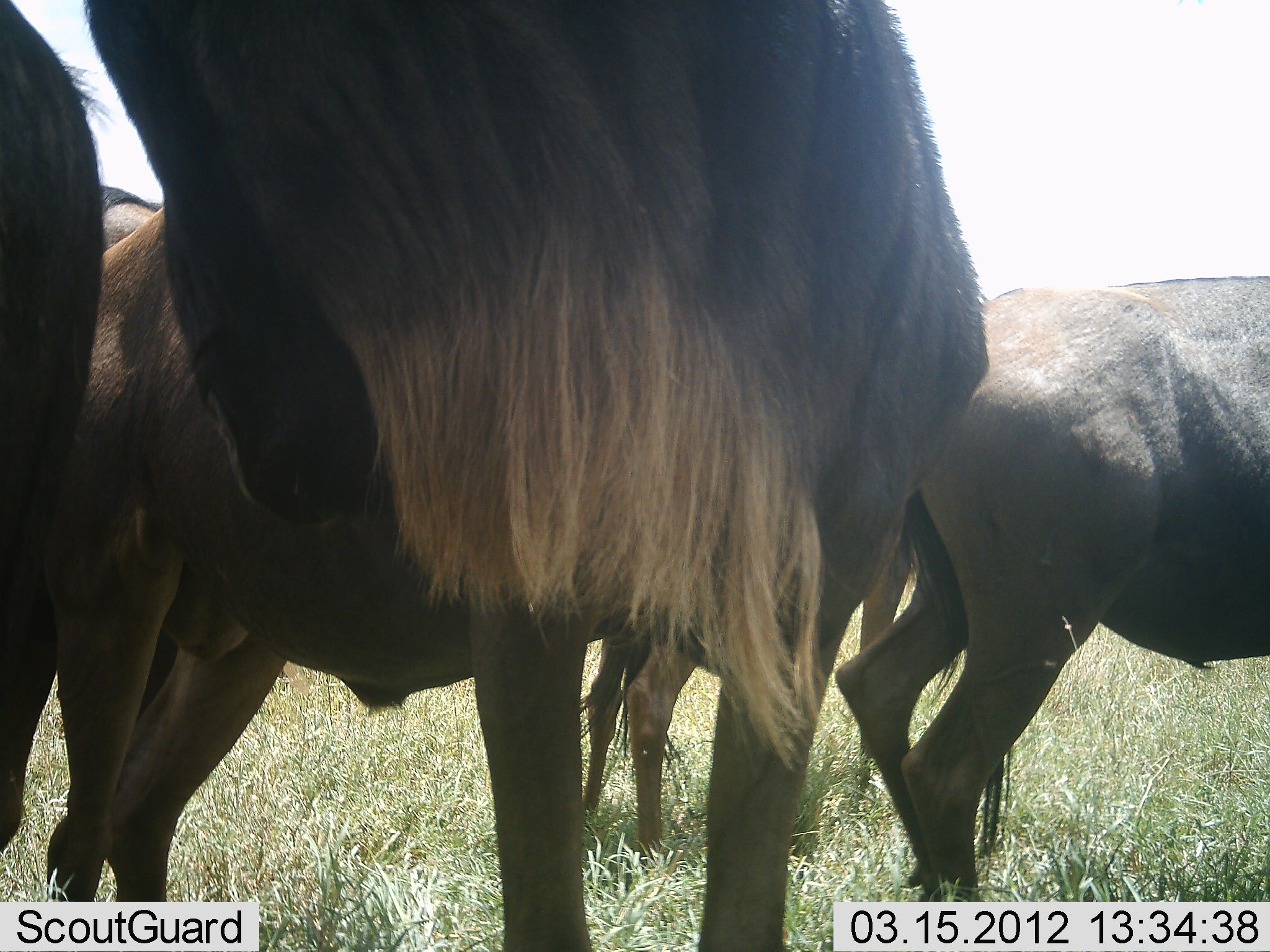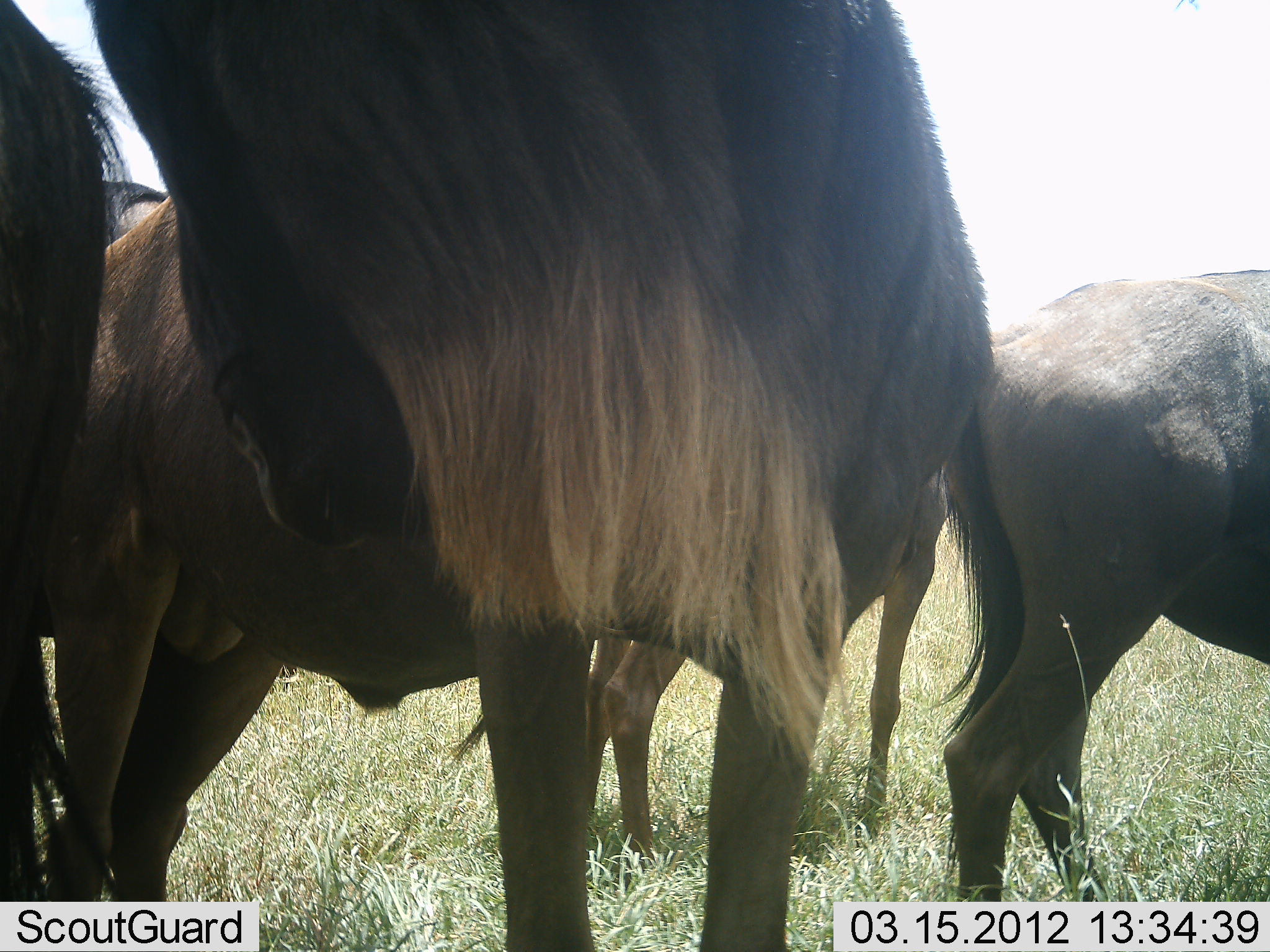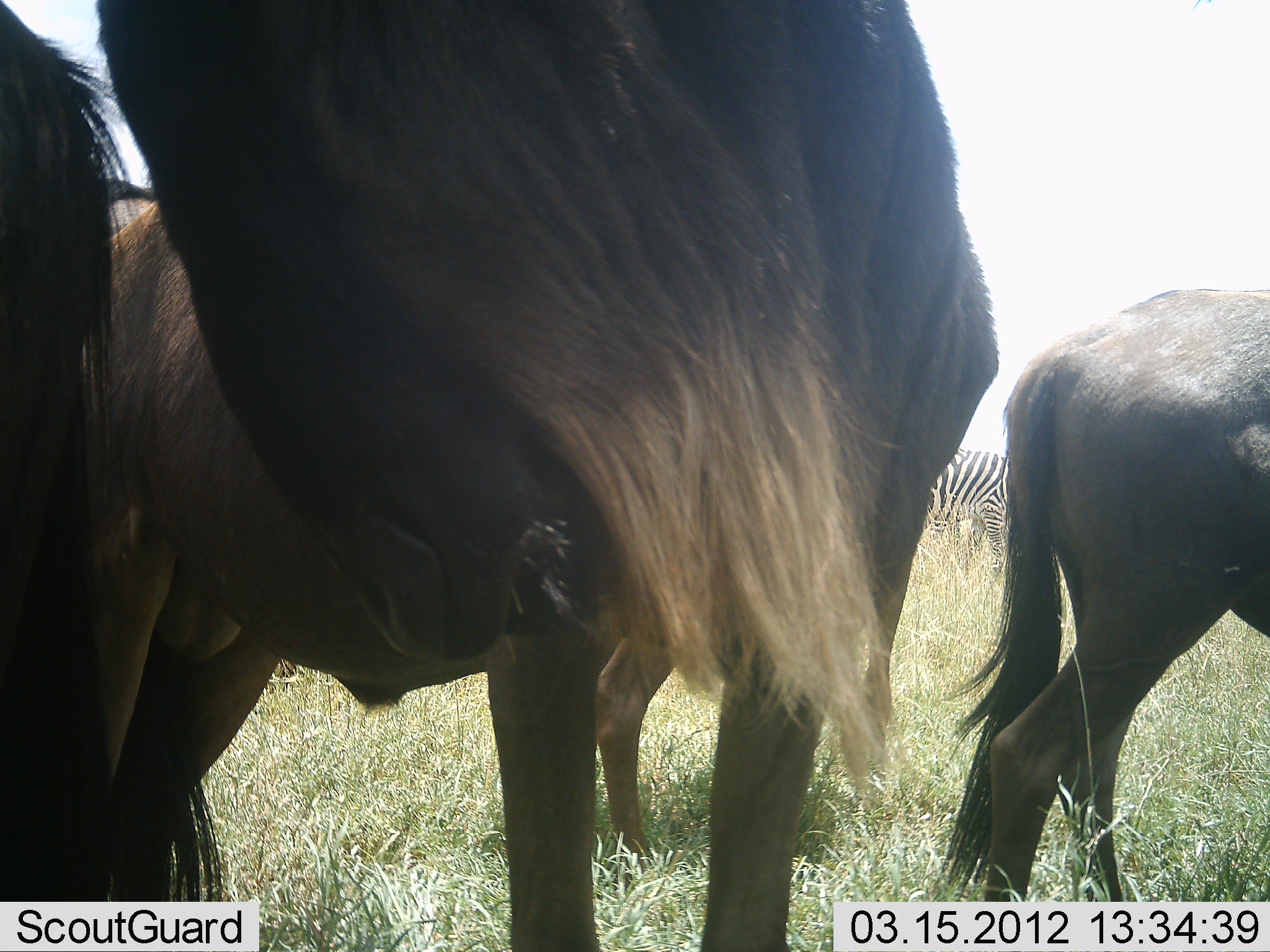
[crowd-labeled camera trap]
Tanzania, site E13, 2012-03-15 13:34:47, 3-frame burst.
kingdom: Animalia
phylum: Chordata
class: Mammalia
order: Artiodactyla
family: Bovidae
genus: Connochaetes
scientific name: Connochaetes taurinus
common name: blue wildebeest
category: wildebeest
Wildebeest (blue wildebeest) (Connochaetes taurinus), count 4. Behavior (volunteer vote fractions): standing 97%, resting 7%, moving 21%, interacting 3%. Young present (vote fraction): 10%. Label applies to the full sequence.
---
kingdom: Animalia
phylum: Chordata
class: Mammalia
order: Perissodactyla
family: Equidae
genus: Equus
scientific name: Equus quagga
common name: plains zebra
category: zebra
Zebra (plains zebra) (Equus quagga), count 1. Behavior (volunteer vote fractions): standing 93%, resting 0%, moving 0%, interacting 0%. Young present (vote fraction): 0%. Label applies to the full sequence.